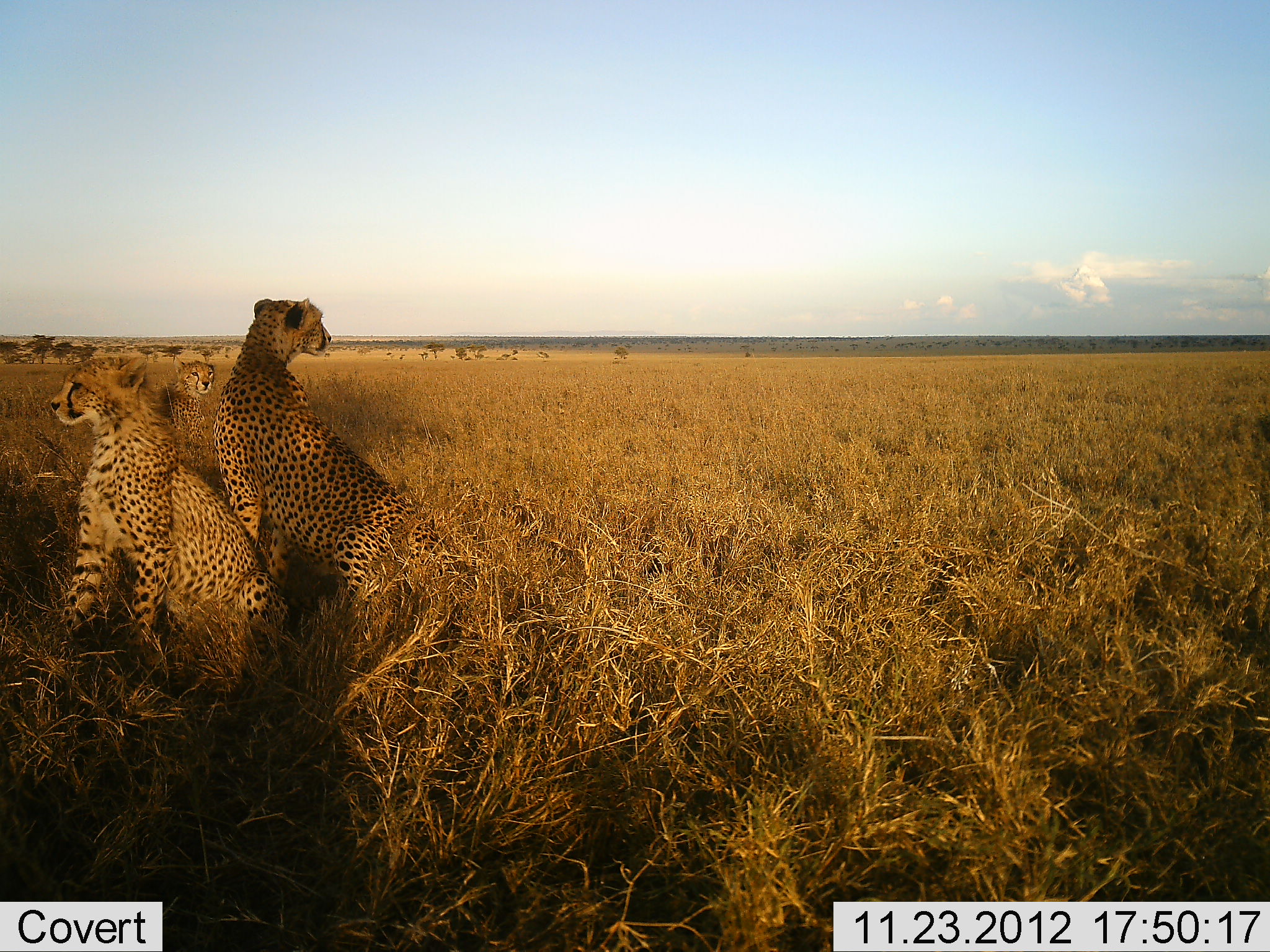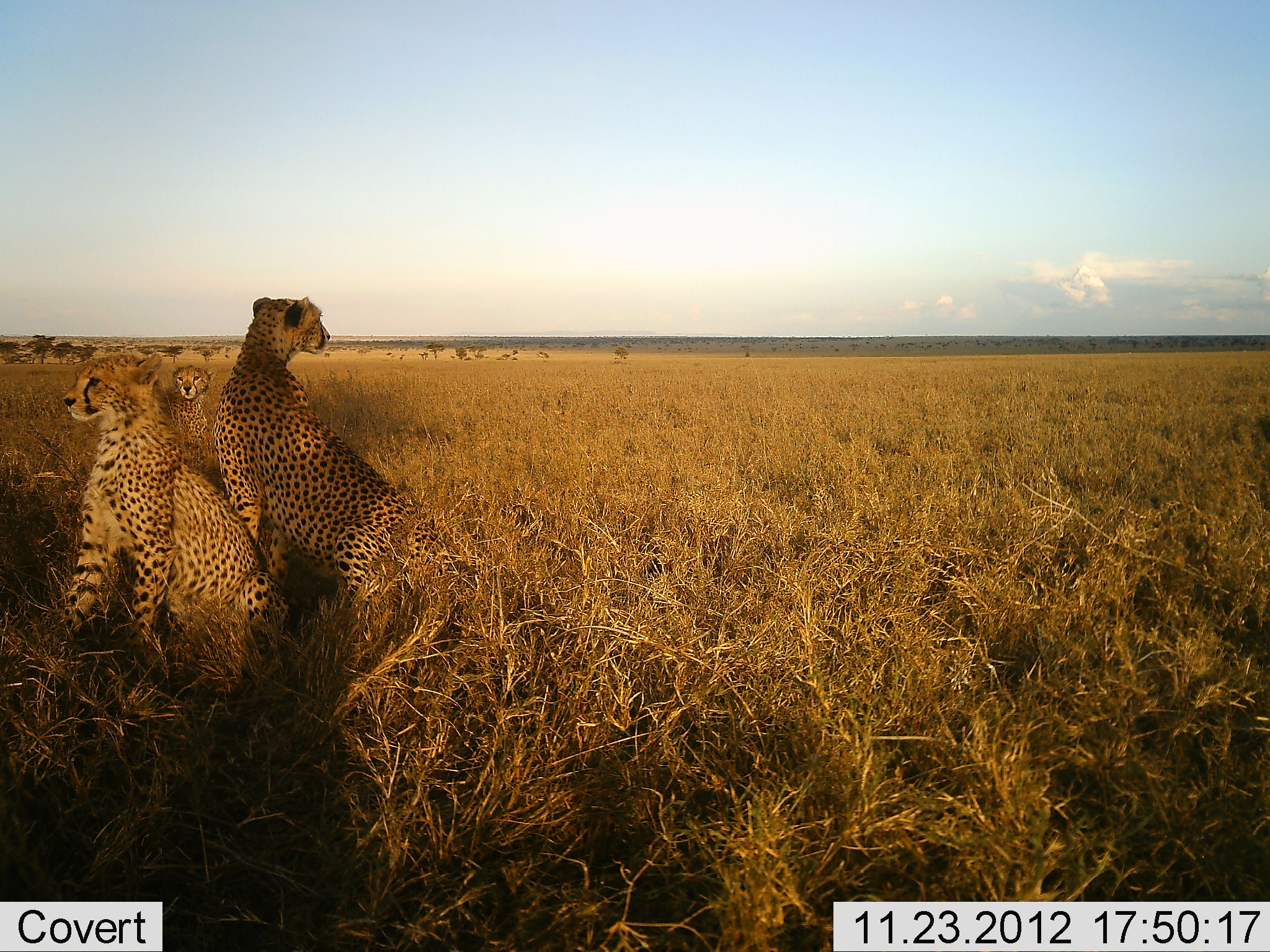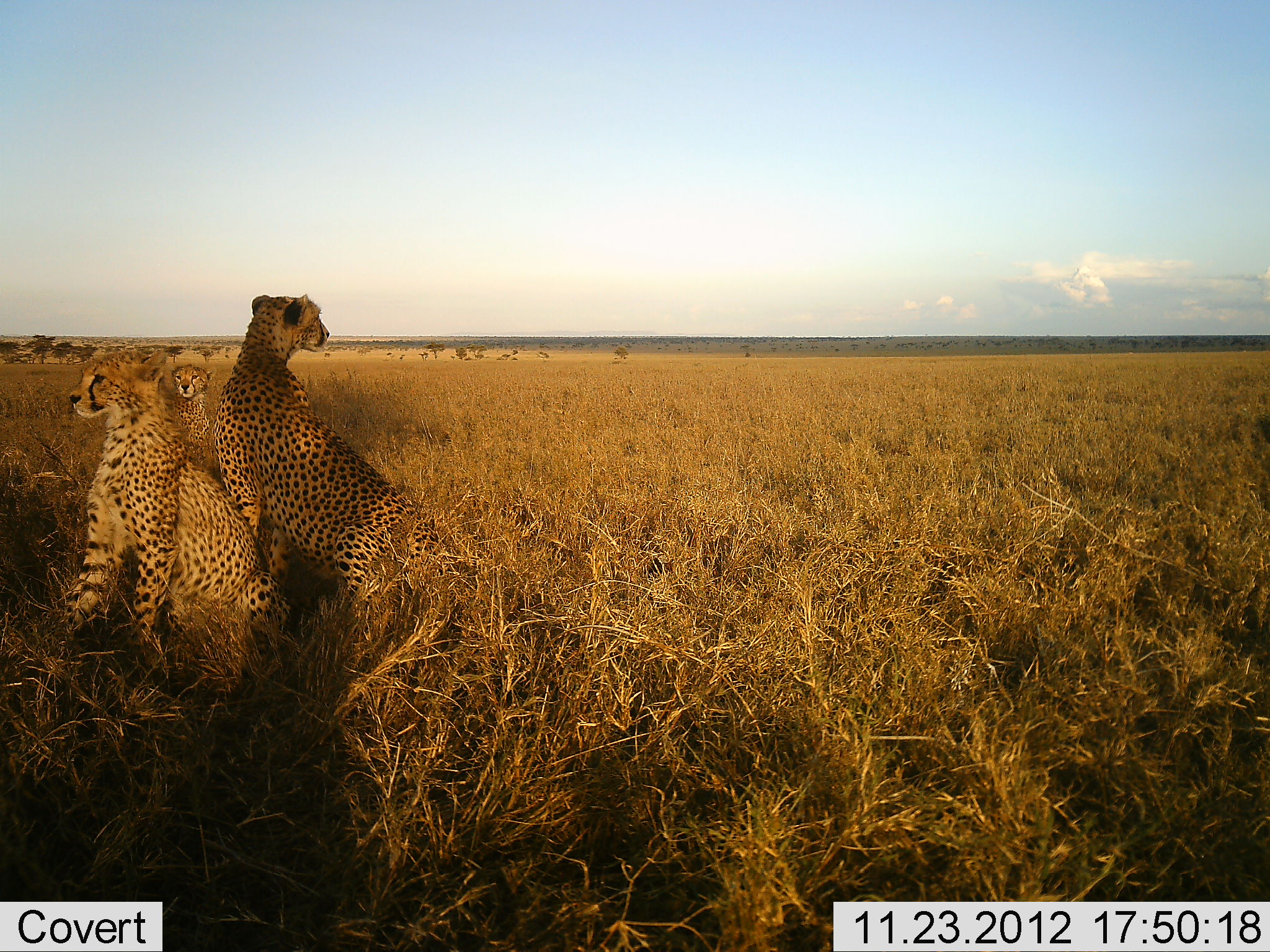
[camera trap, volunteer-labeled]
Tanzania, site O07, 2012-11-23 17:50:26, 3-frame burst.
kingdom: Animalia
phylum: Chordata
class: Mammalia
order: Carnivora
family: Felidae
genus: Acinonyx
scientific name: Acinonyx jubatus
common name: cheetah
Cheetah (Acinonyx jubatus), count 3. Behavior (volunteer vote fractions): standing 30%, resting 70%, moving 0%, interacting 0%. Young present (vote fraction): 50%. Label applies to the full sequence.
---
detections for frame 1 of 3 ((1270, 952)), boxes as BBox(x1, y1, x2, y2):
animal: BBox(50, 354, 292, 693); BBox(211, 296, 455, 614); BBox(157, 357, 214, 446)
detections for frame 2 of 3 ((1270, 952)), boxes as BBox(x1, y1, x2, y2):
animal: BBox(56, 352, 295, 688); BBox(211, 294, 447, 631); BBox(159, 364, 215, 461)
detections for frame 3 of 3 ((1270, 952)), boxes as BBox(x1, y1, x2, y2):
animal: BBox(57, 349, 295, 686); BBox(210, 293, 447, 614); BBox(163, 365, 212, 448)